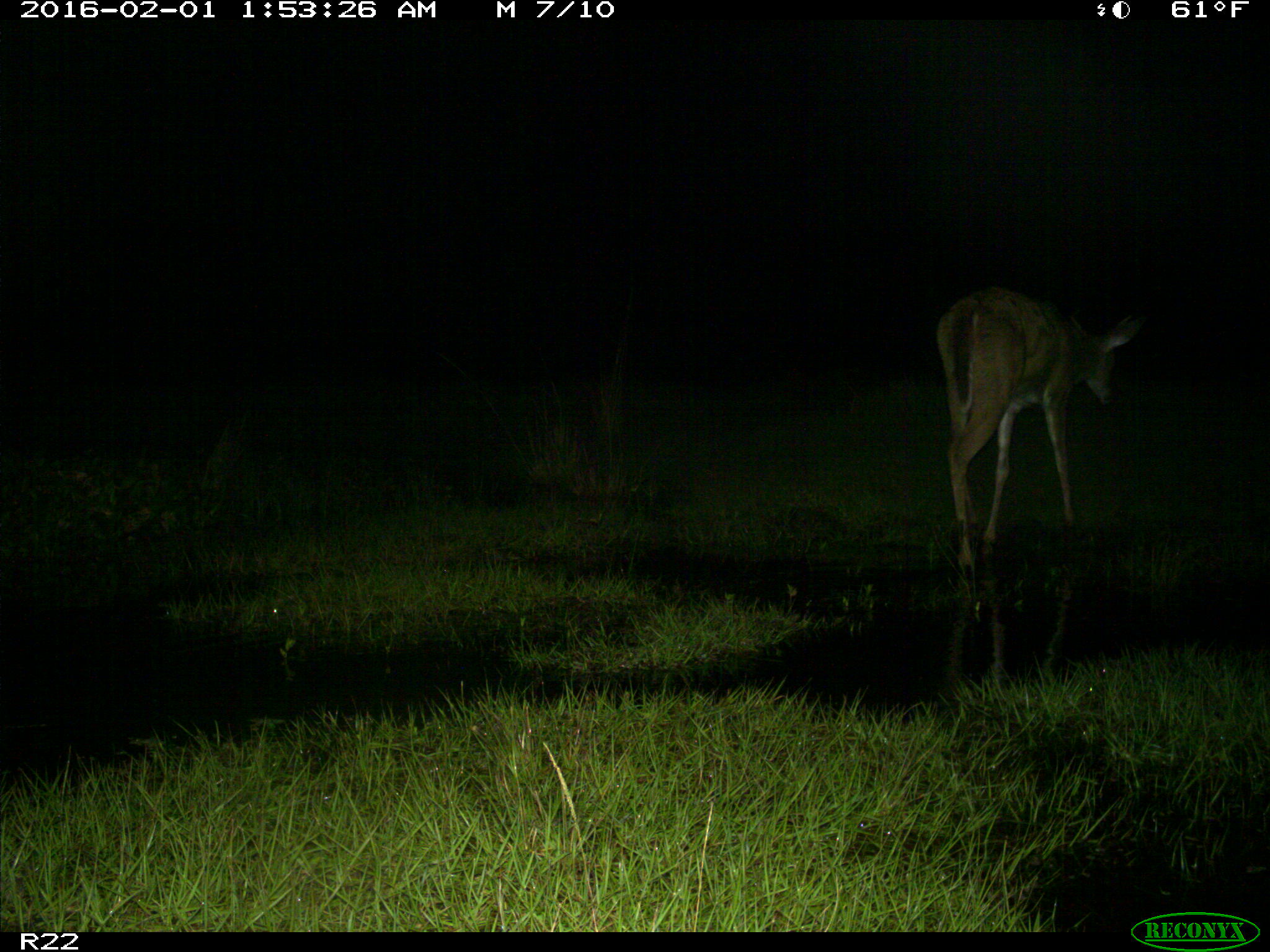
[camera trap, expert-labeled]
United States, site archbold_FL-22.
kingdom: Animalia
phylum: Chordata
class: Mammalia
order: Artiodactyla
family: Cervidae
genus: Odocoileus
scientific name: Odocoileus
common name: deer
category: unidentified deer